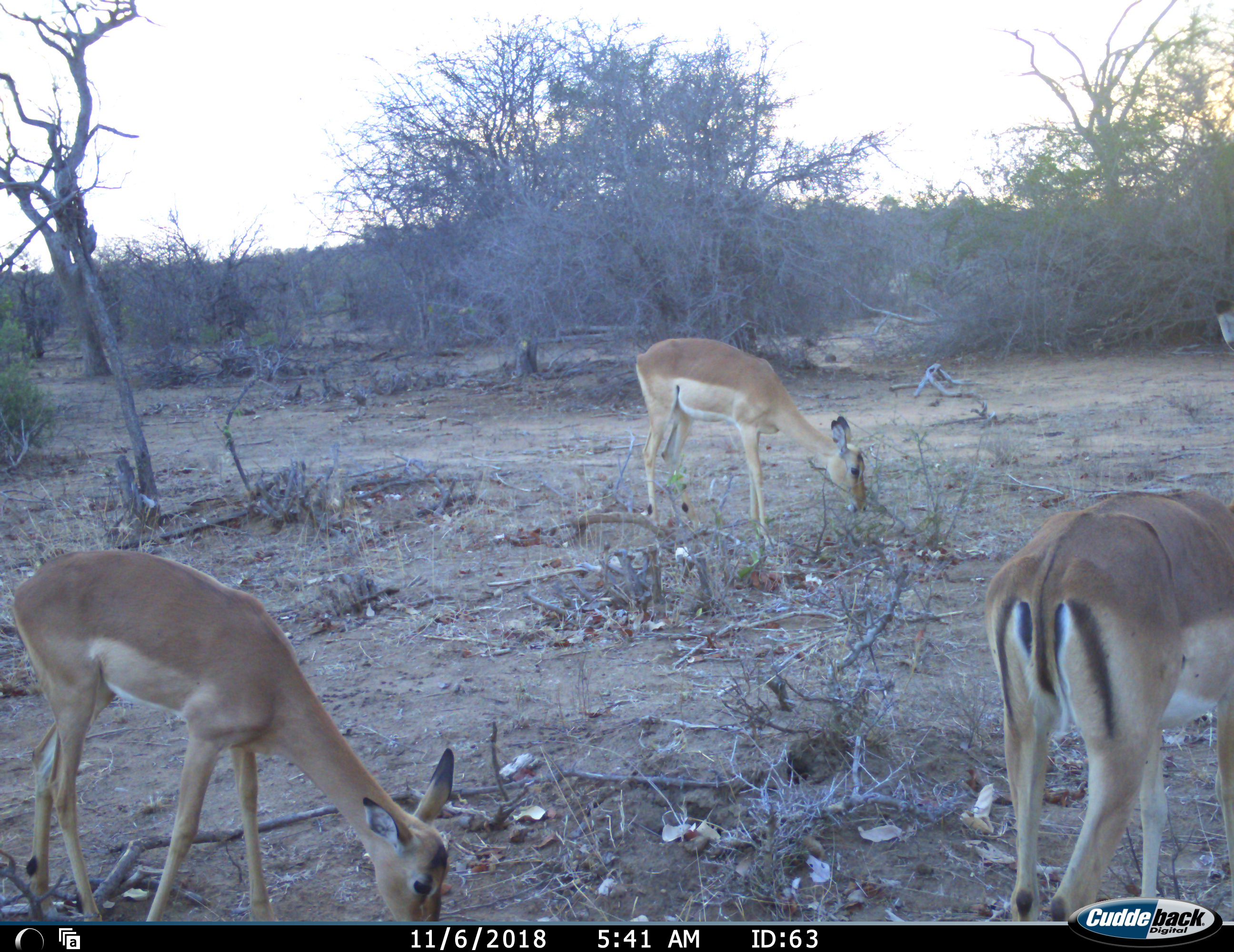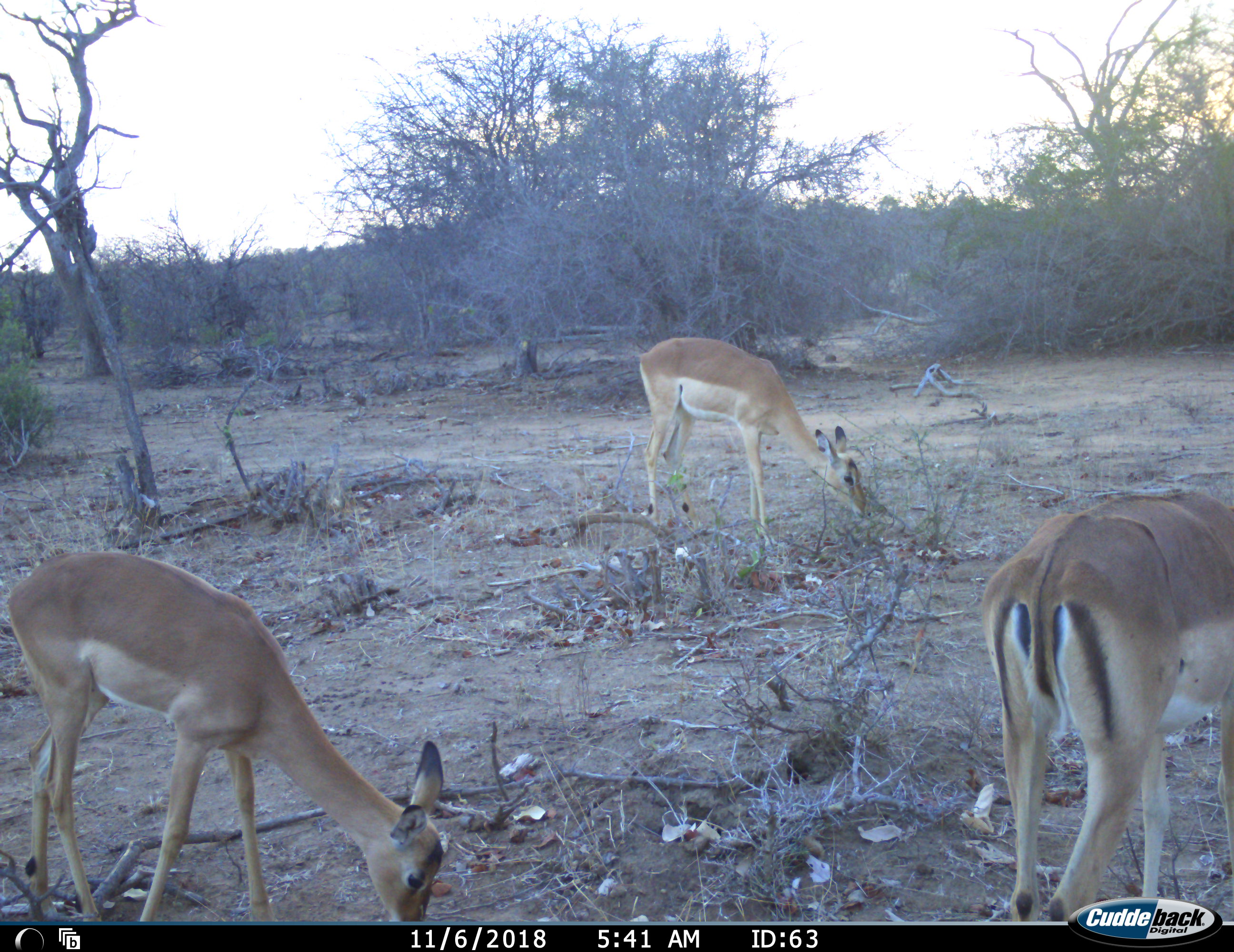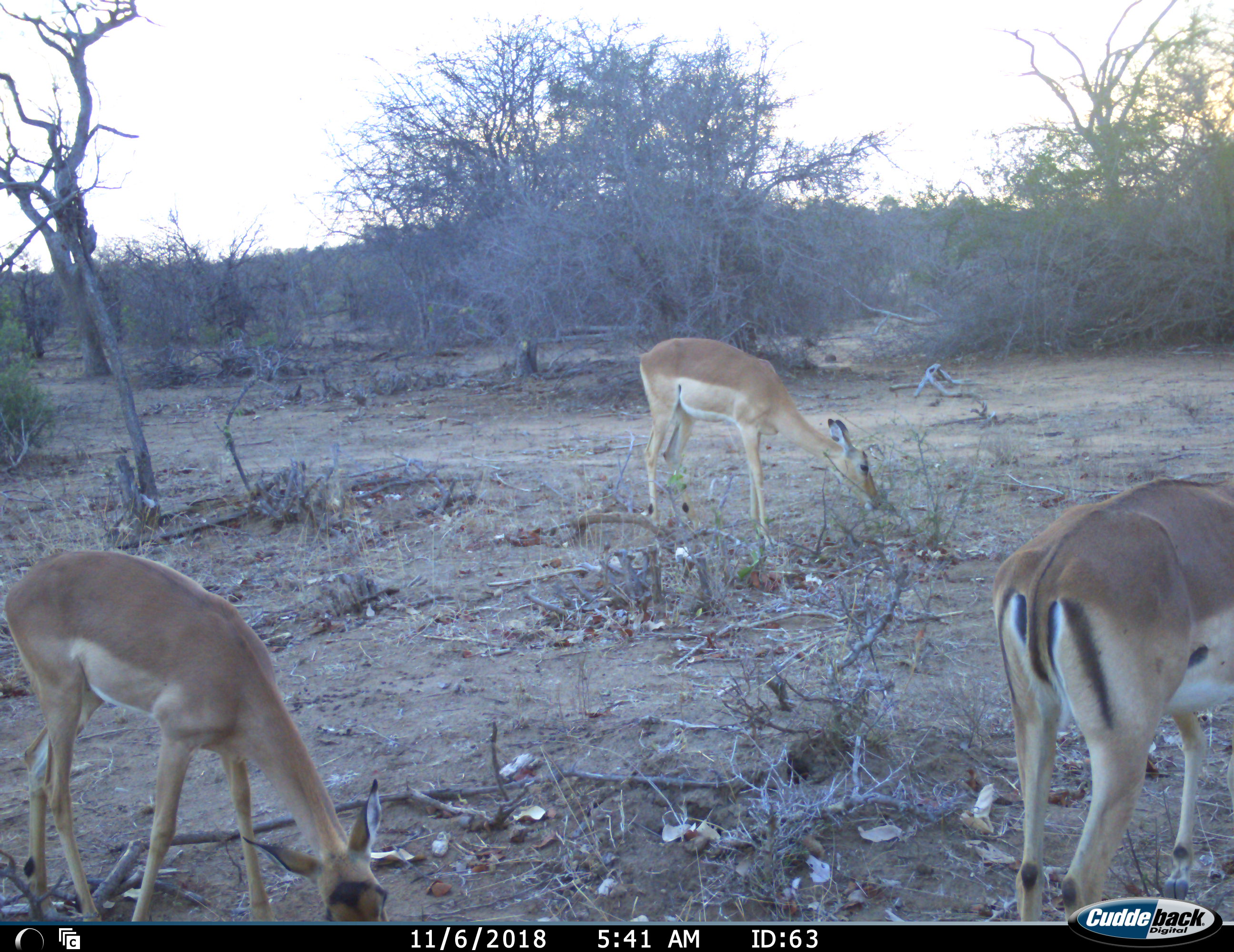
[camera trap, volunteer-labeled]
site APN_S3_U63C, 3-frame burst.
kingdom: Animalia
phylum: Chordata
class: Mammalia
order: Artiodactyla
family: Bovidae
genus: Aepyceros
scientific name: Aepyceros melampus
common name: impala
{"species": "impala (Aepyceros melampus)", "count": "3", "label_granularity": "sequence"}